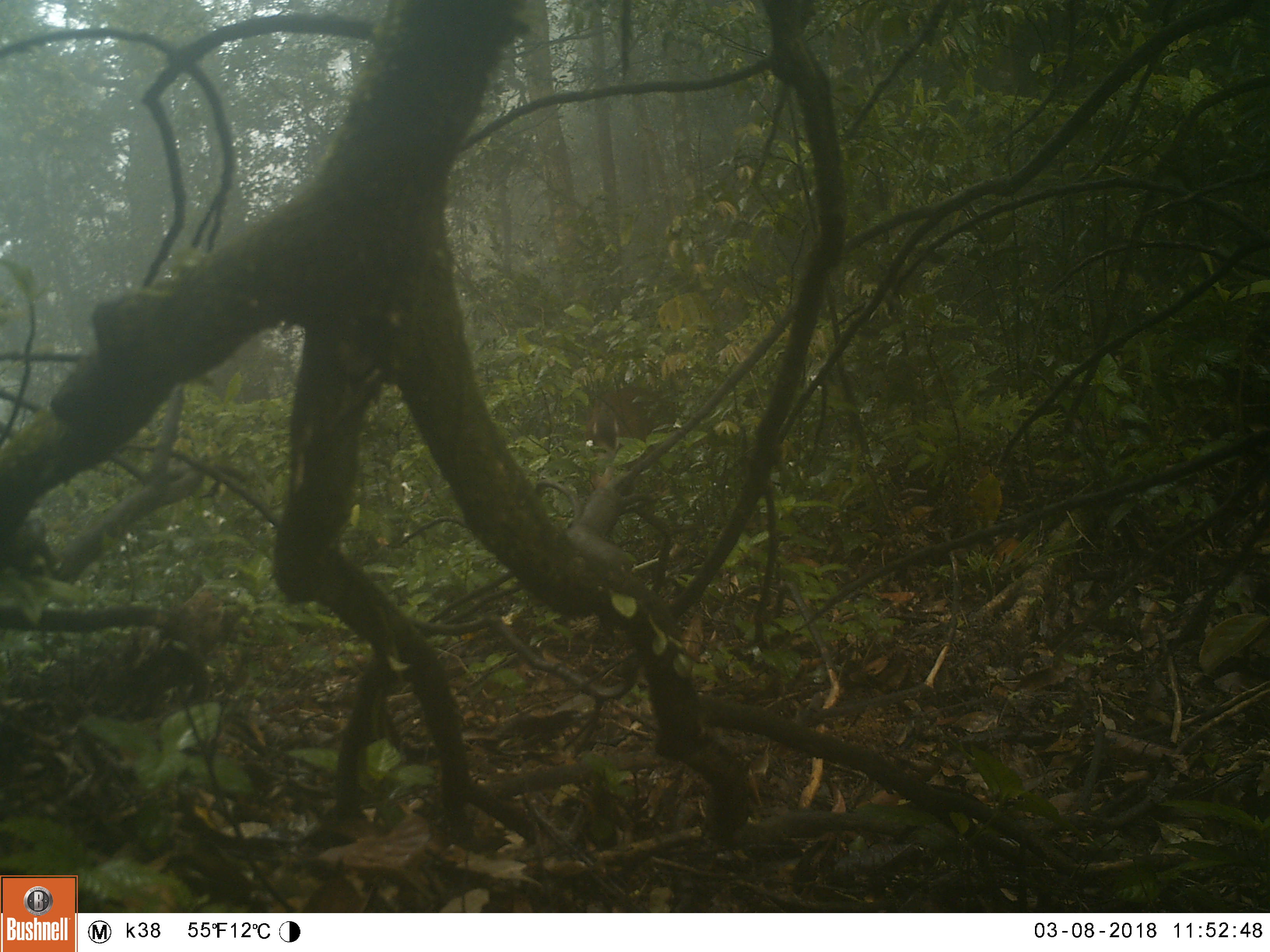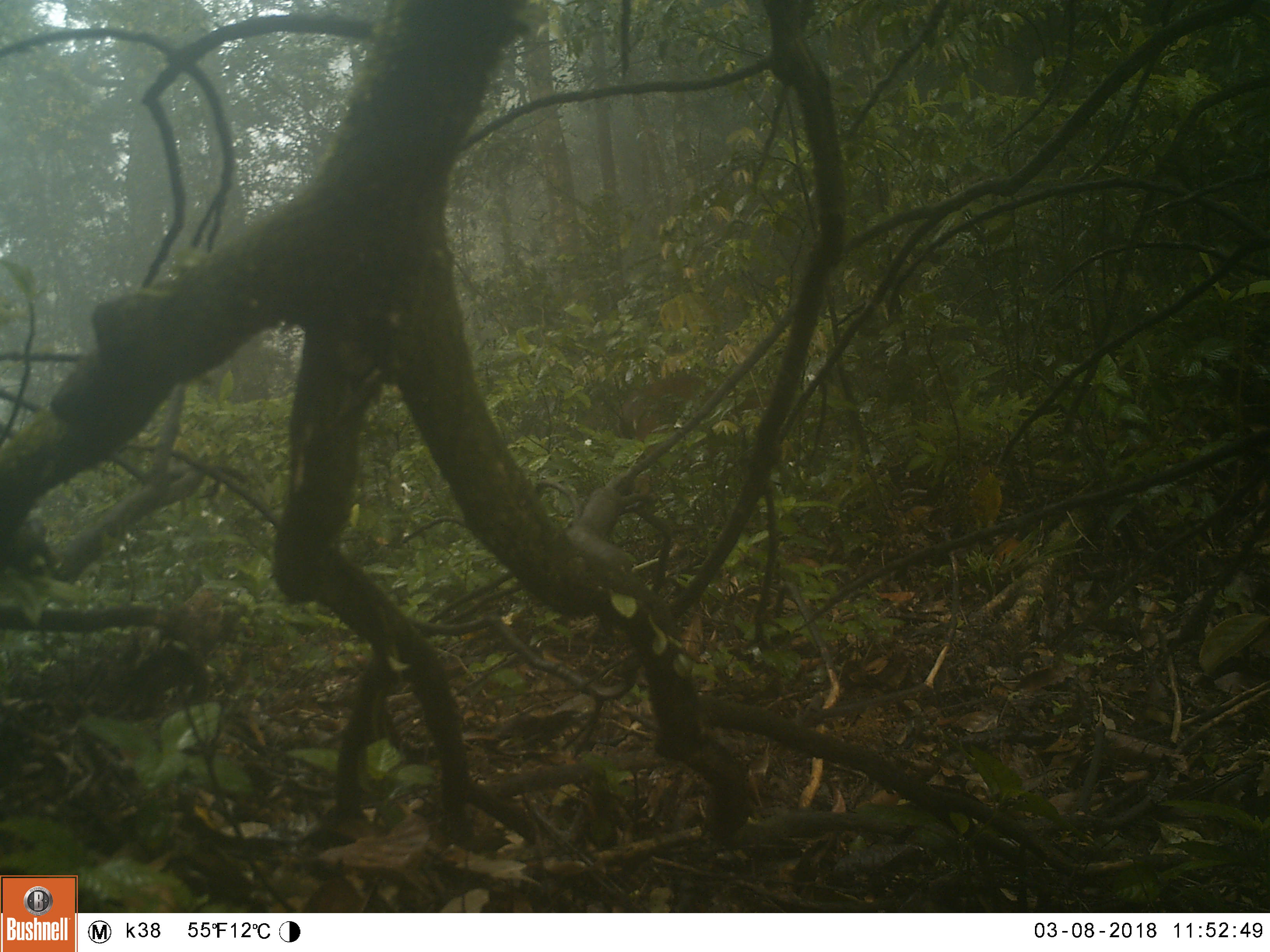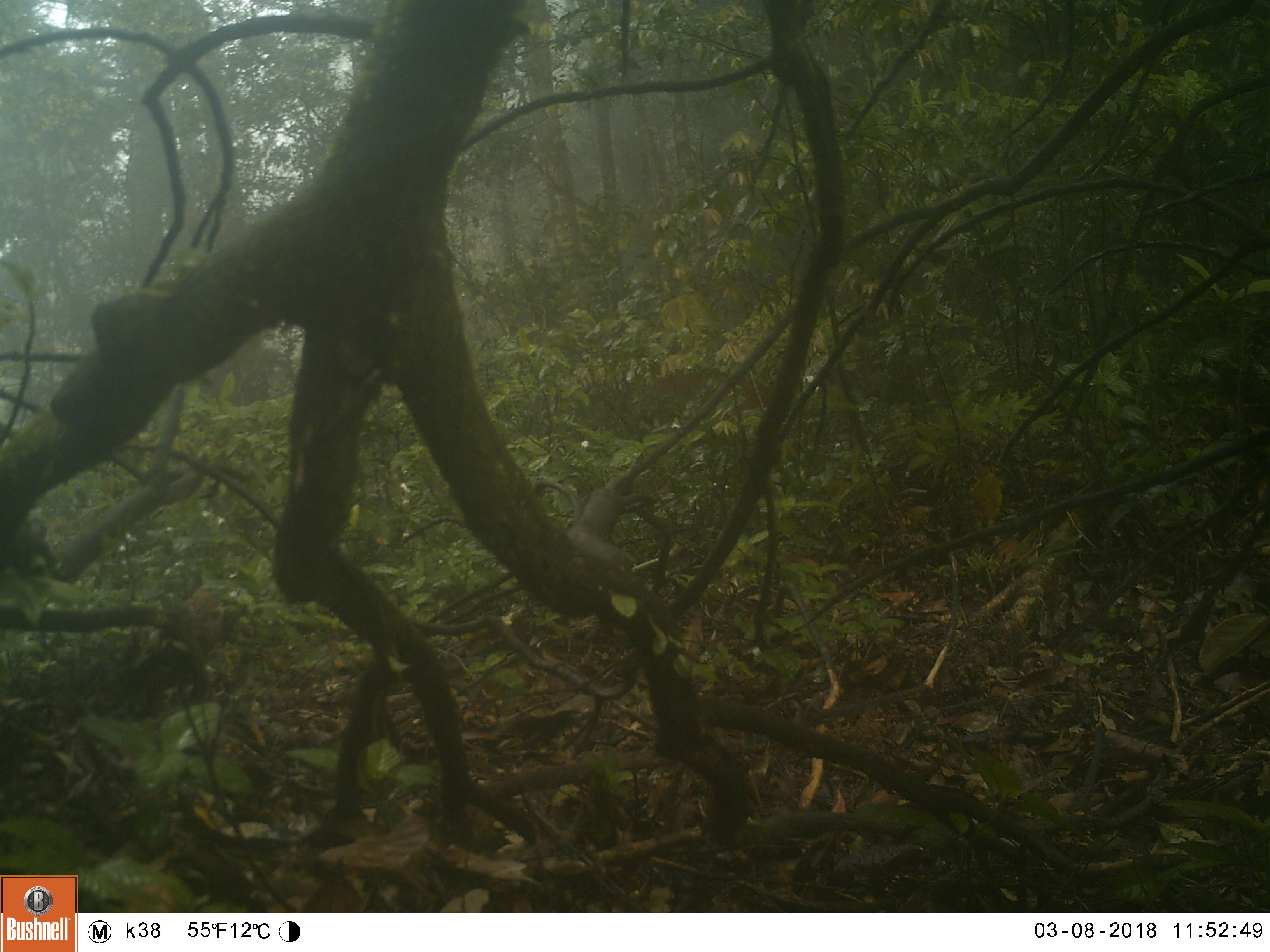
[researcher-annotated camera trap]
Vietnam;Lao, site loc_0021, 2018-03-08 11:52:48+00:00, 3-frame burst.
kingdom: Animalia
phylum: Chordata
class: Mammalia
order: Artiodactyla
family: Cervidae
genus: Muntiacus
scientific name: Muntiacus vuquangensis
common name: large-antlered muntjac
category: large antlered muntjac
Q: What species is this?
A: Large antlered muntjac (large-antlered muntjac) (Muntiacus vuquangensis).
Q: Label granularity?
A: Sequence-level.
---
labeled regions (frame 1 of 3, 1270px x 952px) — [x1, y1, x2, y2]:
large antlered muntjac: [583, 386, 710, 494]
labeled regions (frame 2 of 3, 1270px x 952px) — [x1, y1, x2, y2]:
large antlered muntjac: [613, 375, 802, 499]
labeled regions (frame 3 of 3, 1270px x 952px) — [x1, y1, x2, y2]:
large antlered muntjac: [635, 366, 817, 499]